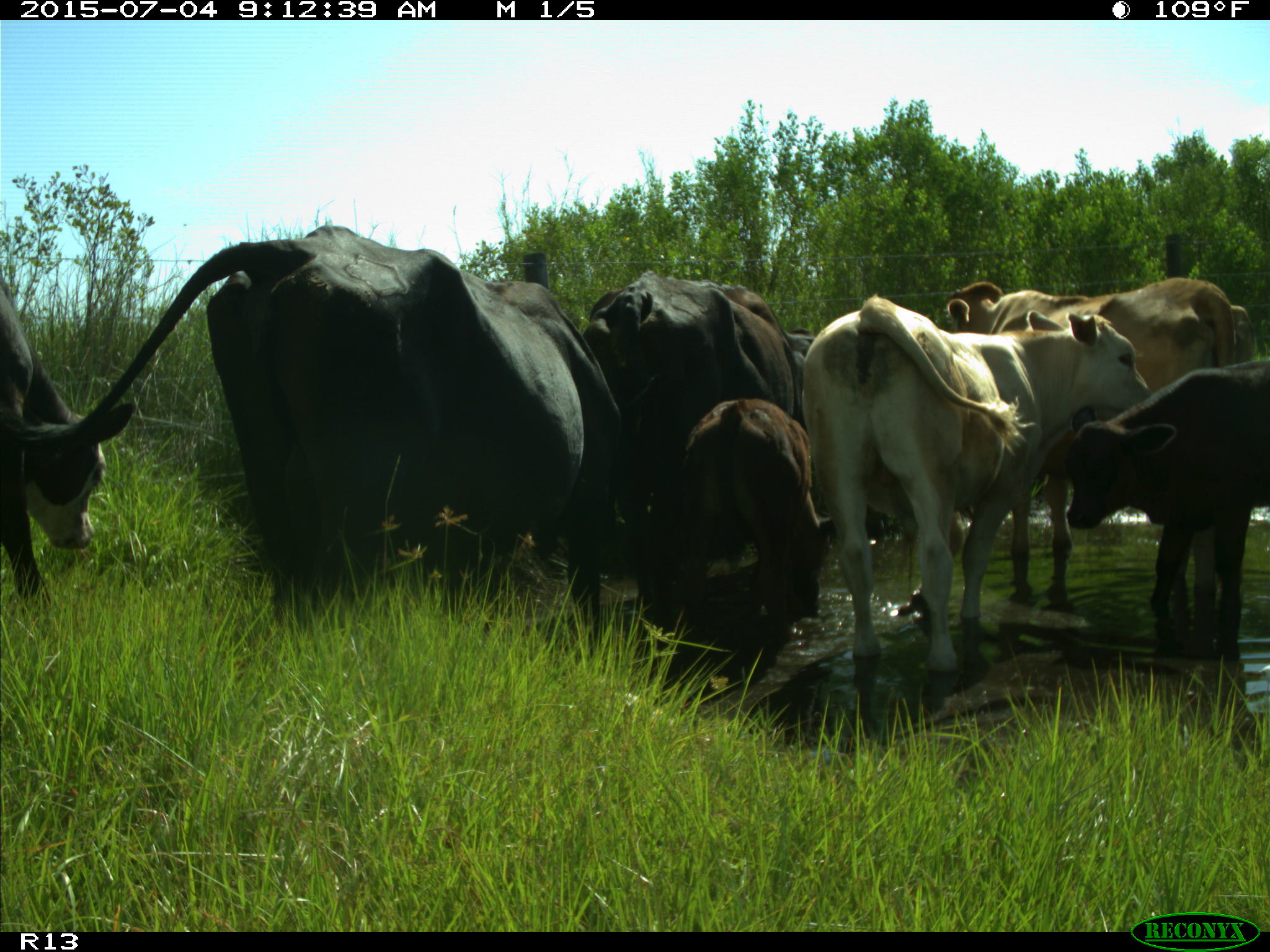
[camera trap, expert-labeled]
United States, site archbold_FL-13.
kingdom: Animalia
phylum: Chordata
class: Mammalia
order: Artiodactyla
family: Bovidae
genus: Bos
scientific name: Bos taurus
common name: domestic cow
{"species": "Bos taurus (domestic cow)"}